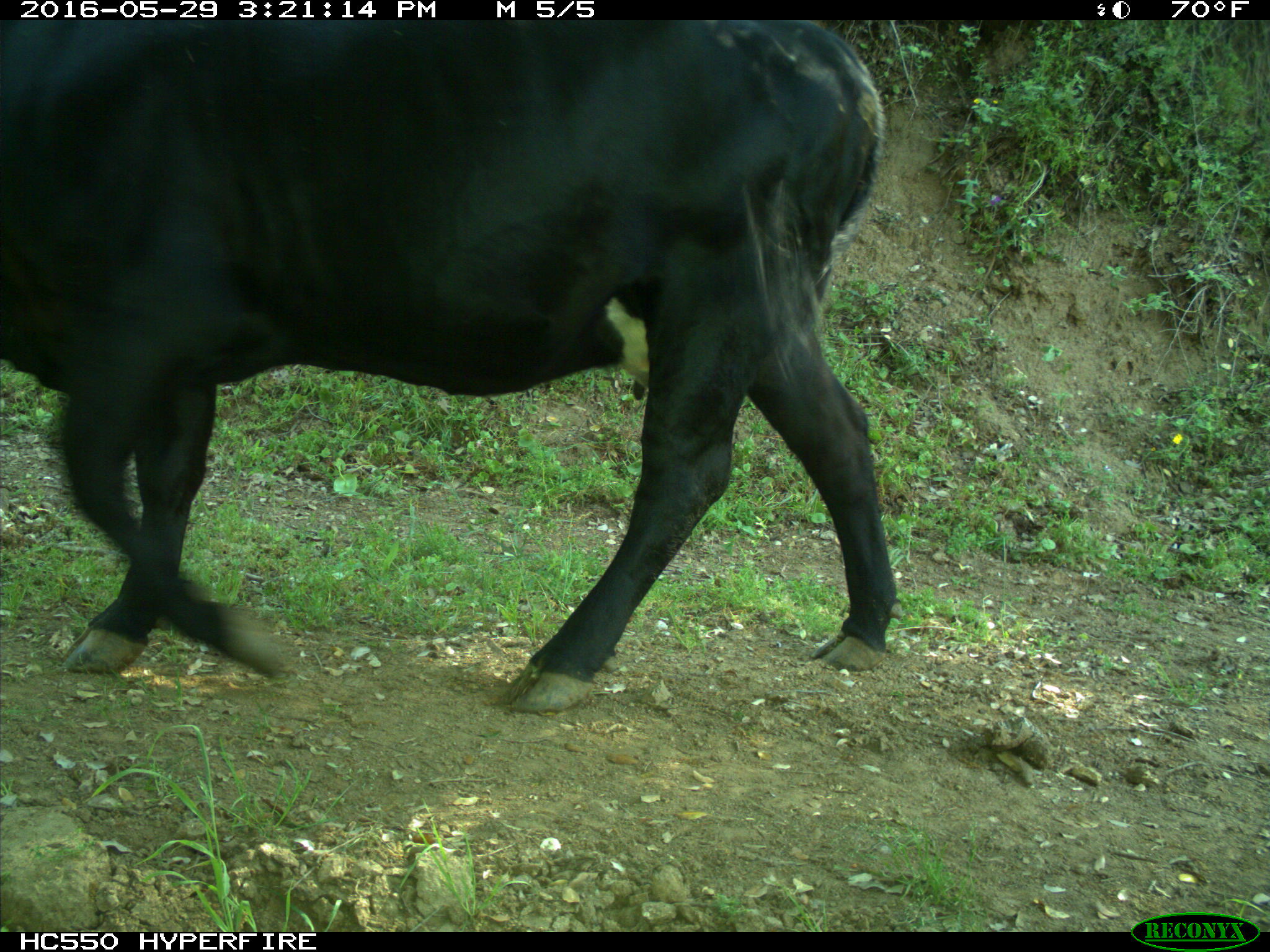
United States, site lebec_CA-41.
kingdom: Animalia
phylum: Chordata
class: Mammalia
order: Artiodactyla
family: Bovidae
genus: Bos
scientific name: Bos taurus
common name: domestic cow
Bos taurus (domestic cow).